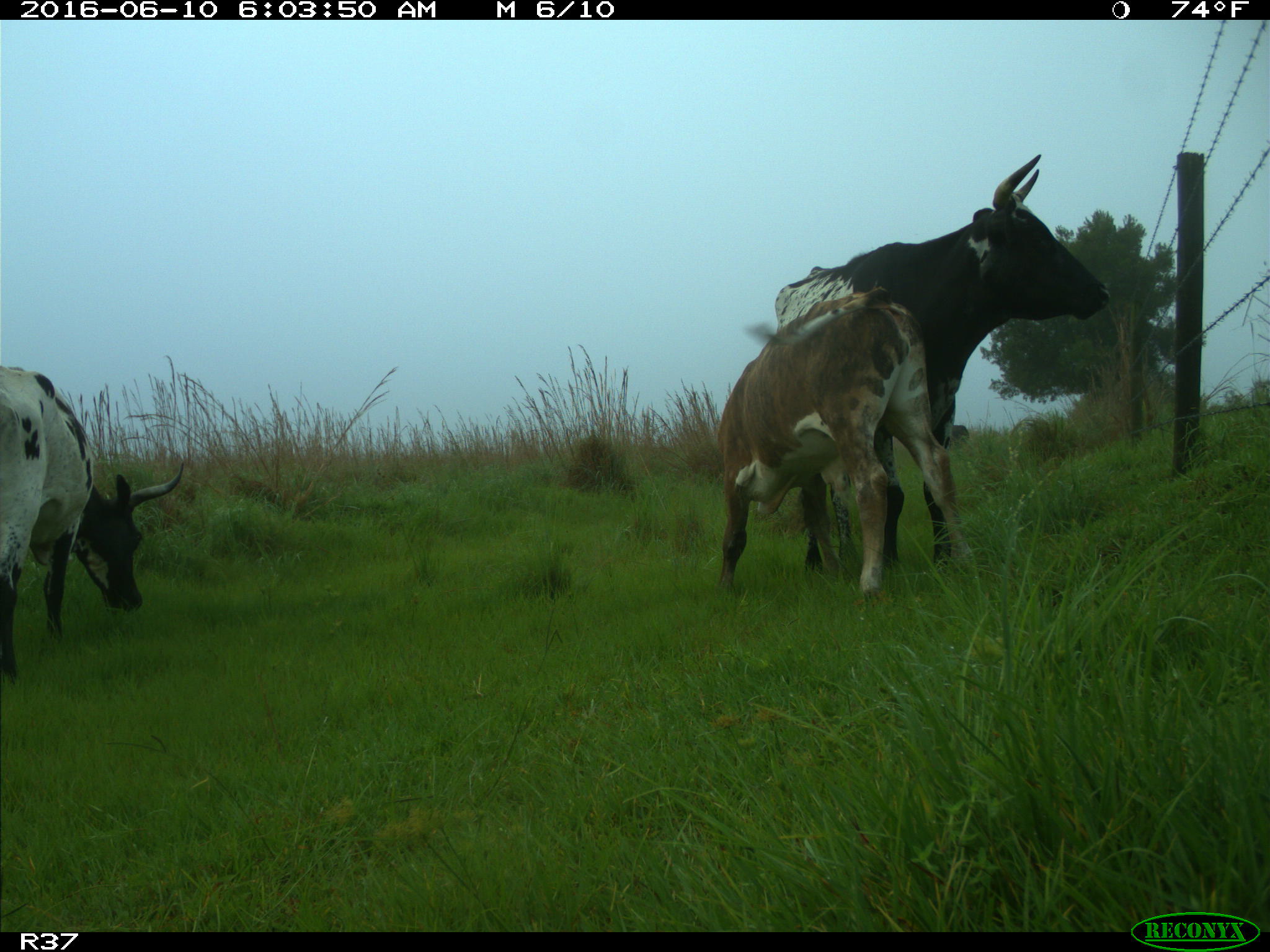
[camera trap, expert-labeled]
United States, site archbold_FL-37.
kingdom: Animalia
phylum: Chordata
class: Mammalia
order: Artiodactyla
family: Bovidae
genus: Bos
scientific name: Bos taurus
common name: domestic cow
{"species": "Bos taurus (domestic cow)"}